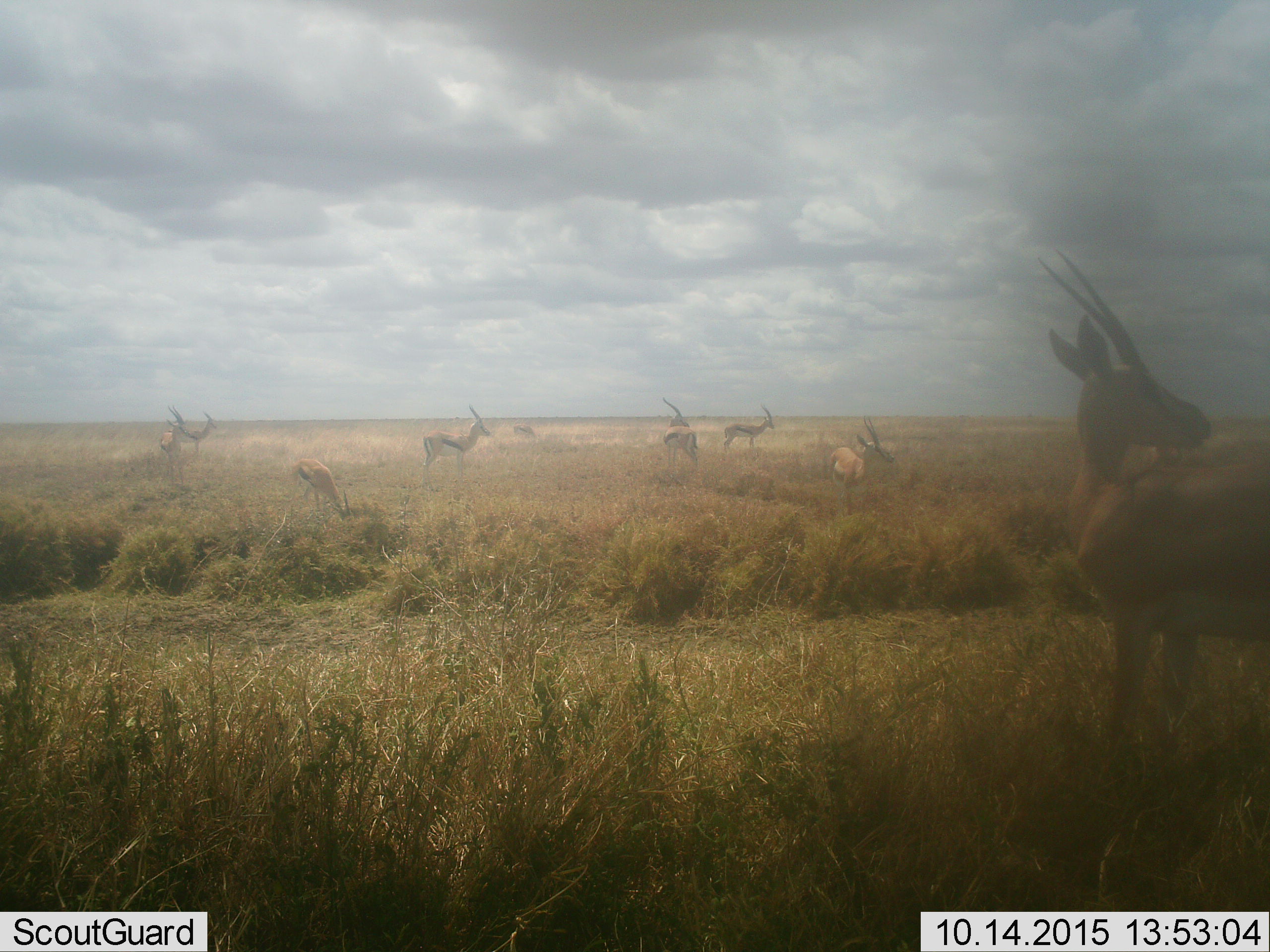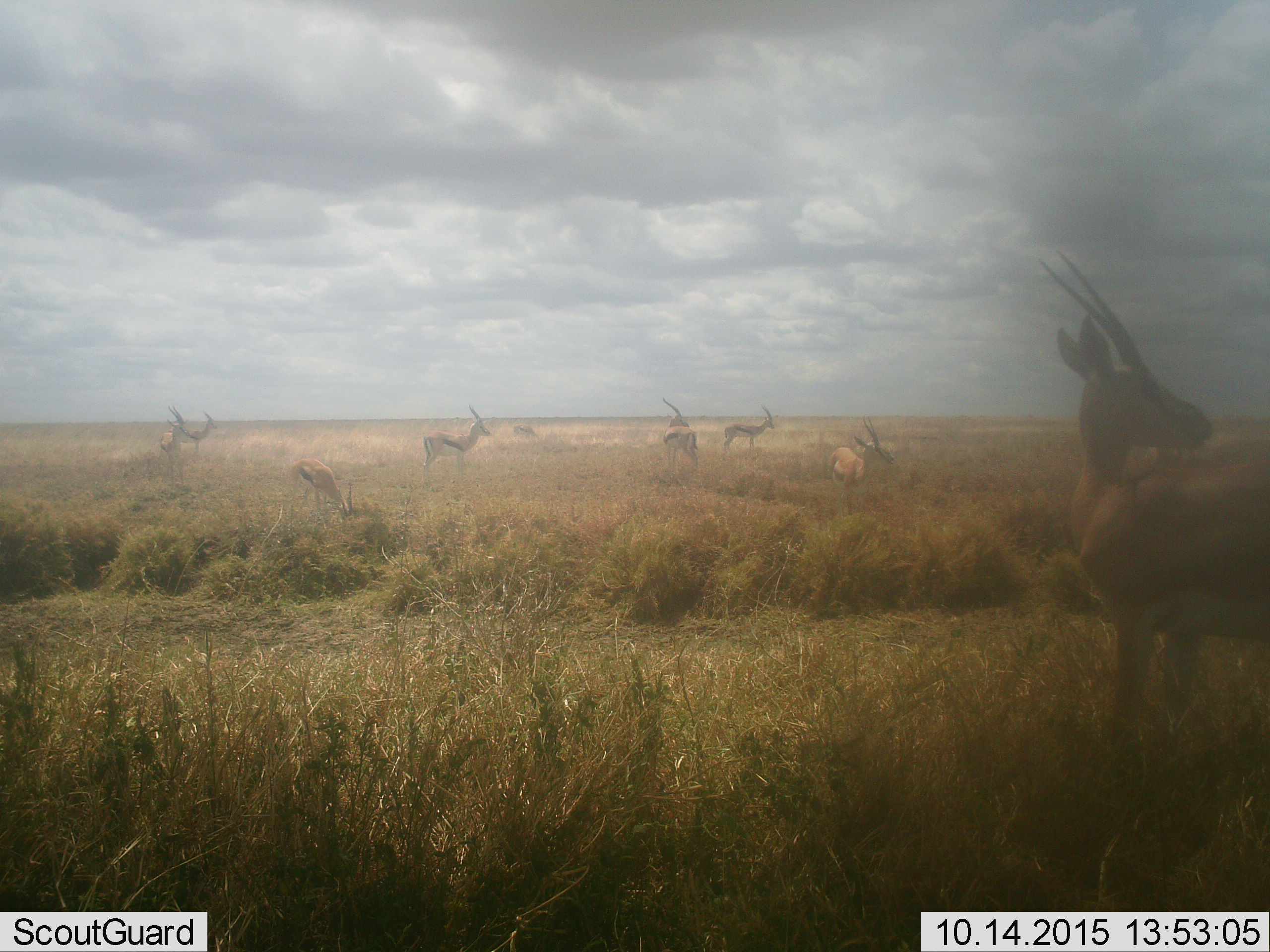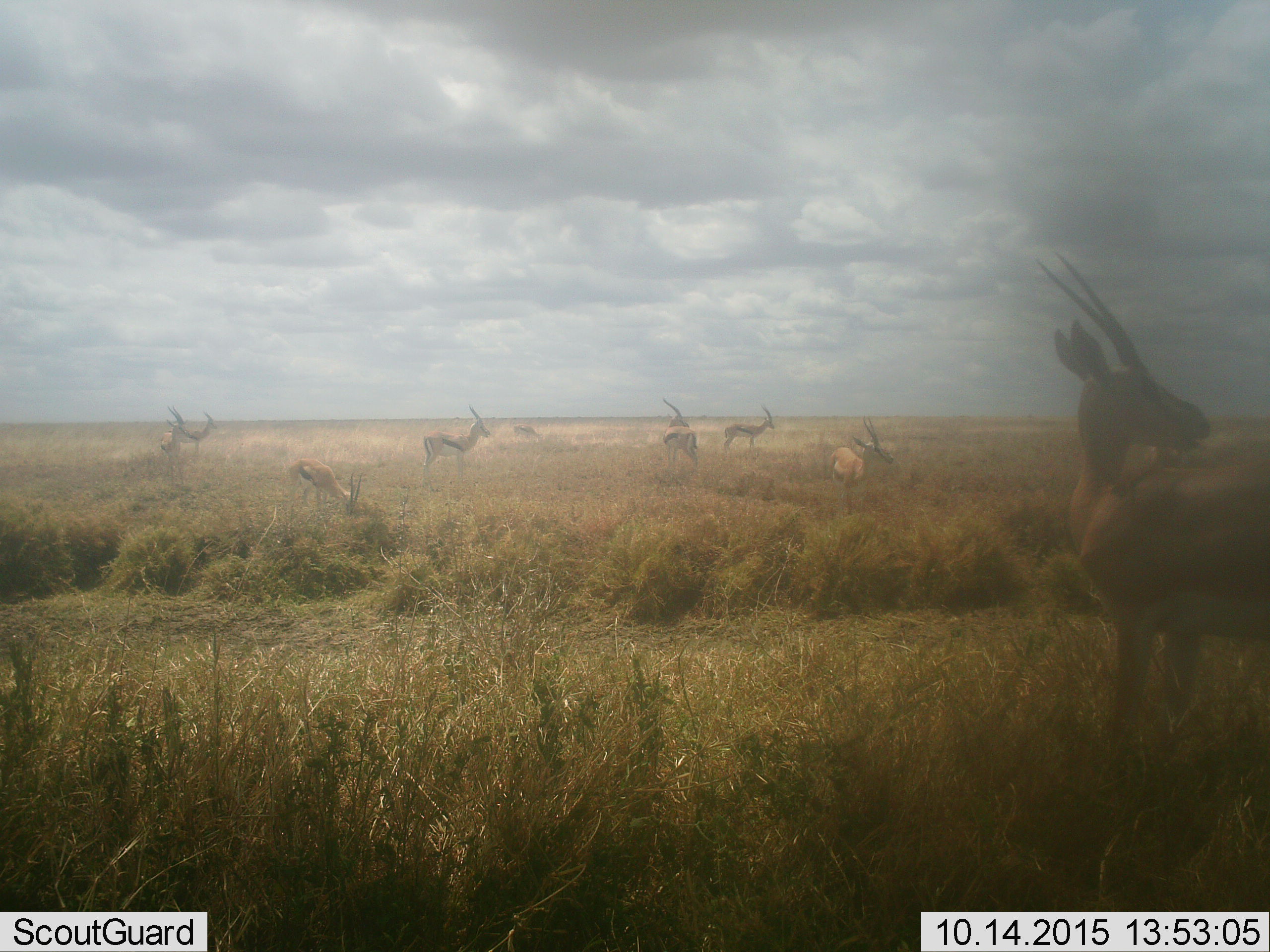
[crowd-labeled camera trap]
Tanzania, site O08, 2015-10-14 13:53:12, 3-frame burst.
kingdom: Animalia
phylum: Chordata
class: Mammalia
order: Artiodactyla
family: Bovidae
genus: Eudorcas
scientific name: Eudorcas thomsonii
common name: thomson's gazelle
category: gazellethomsons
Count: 9.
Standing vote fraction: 89%.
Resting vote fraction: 0%.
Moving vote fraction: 22%.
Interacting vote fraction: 0%.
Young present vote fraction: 0%.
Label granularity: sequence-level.